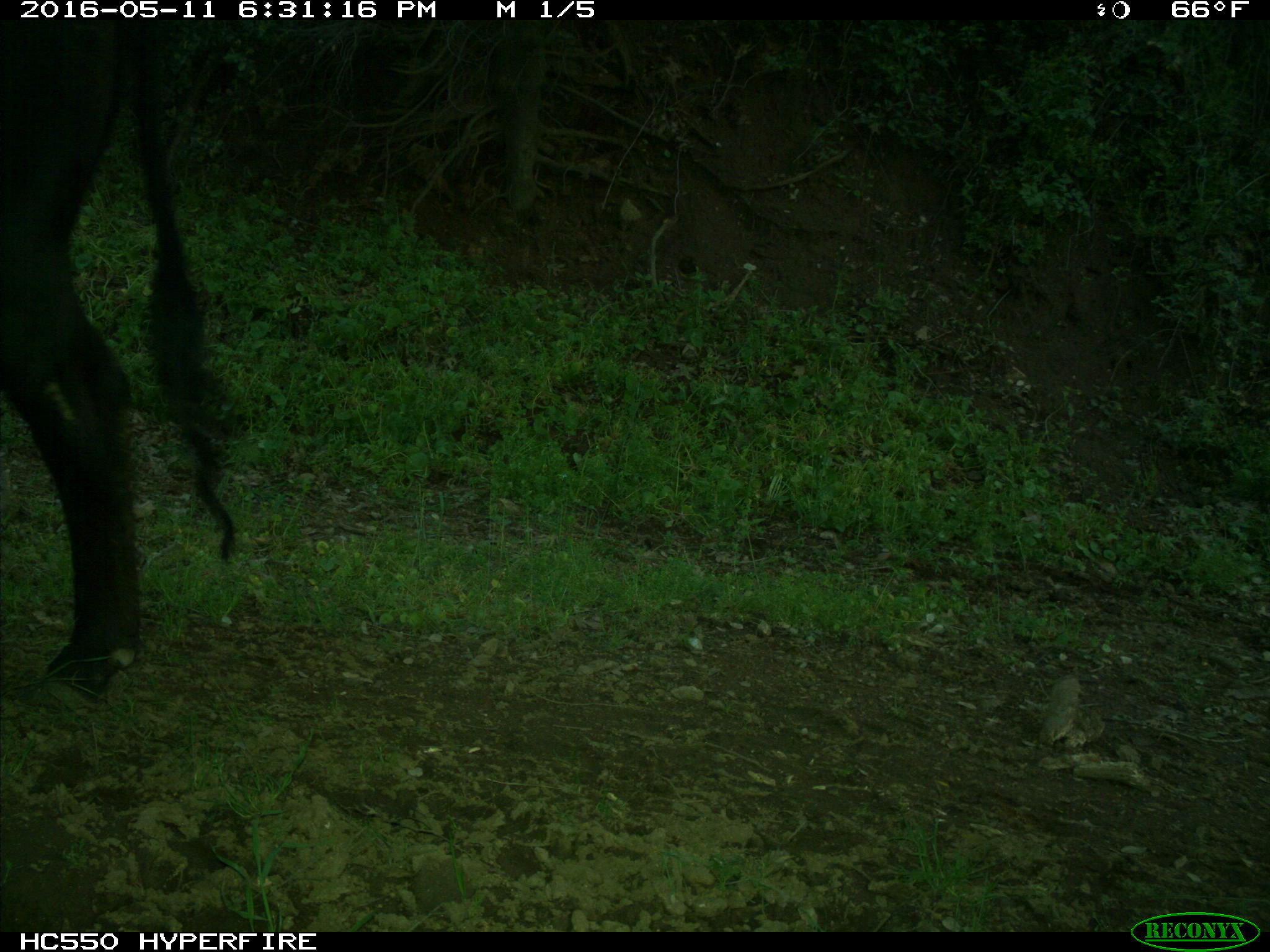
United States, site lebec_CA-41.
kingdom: Animalia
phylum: Chordata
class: Mammalia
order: Artiodactyla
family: Bovidae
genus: Bos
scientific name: Bos taurus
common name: domestic cow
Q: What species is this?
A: Bos taurus (domestic cow).